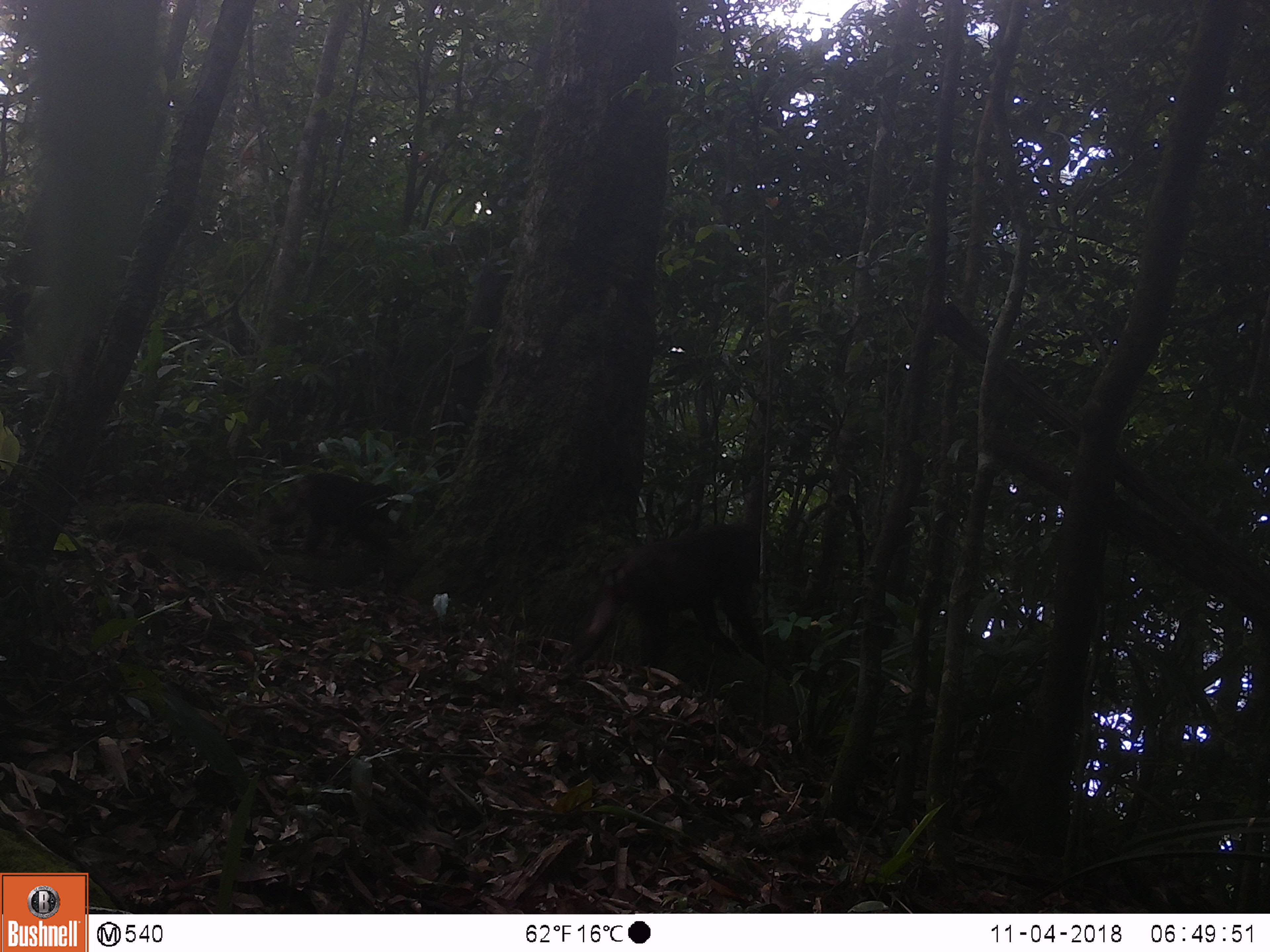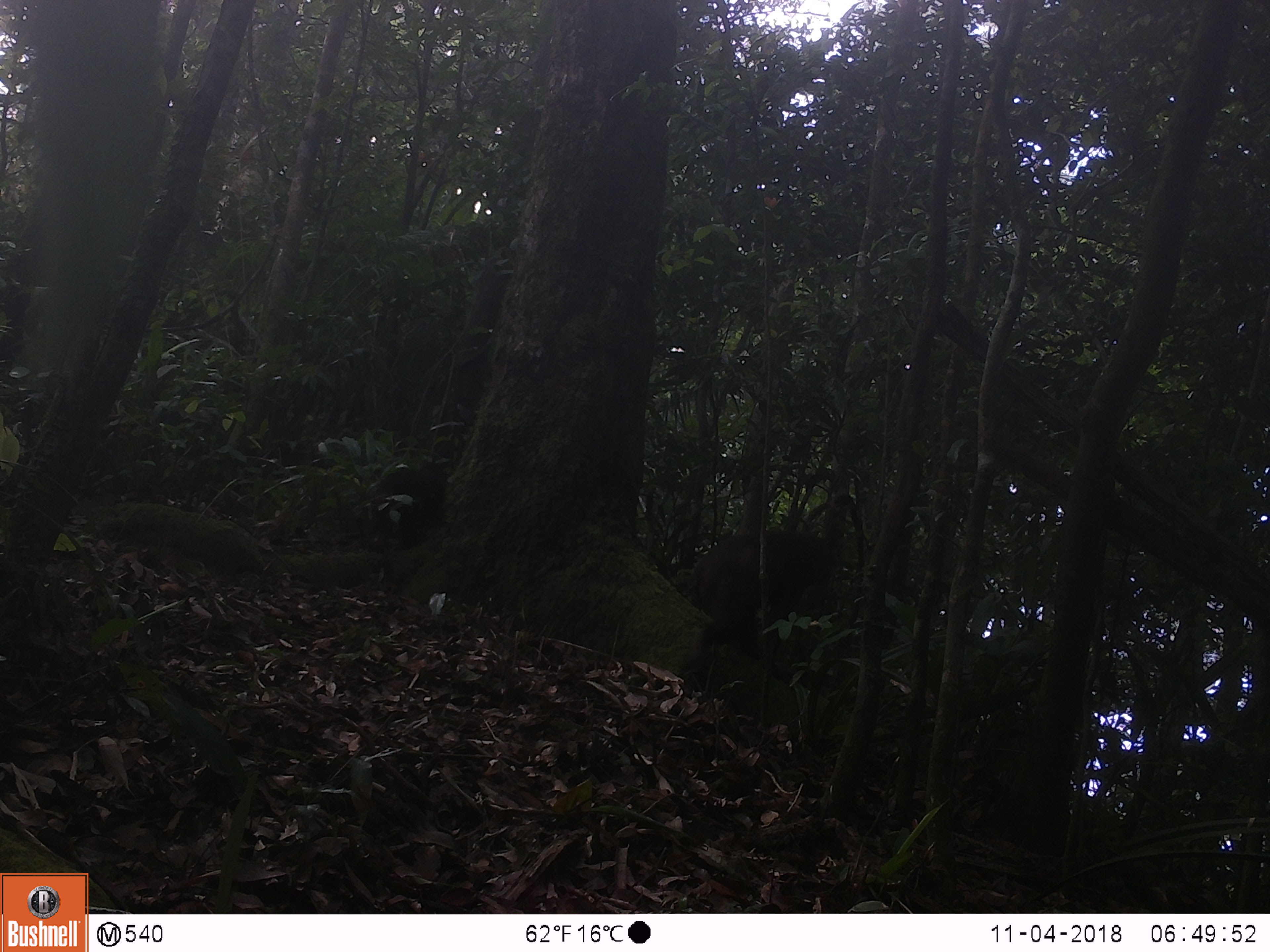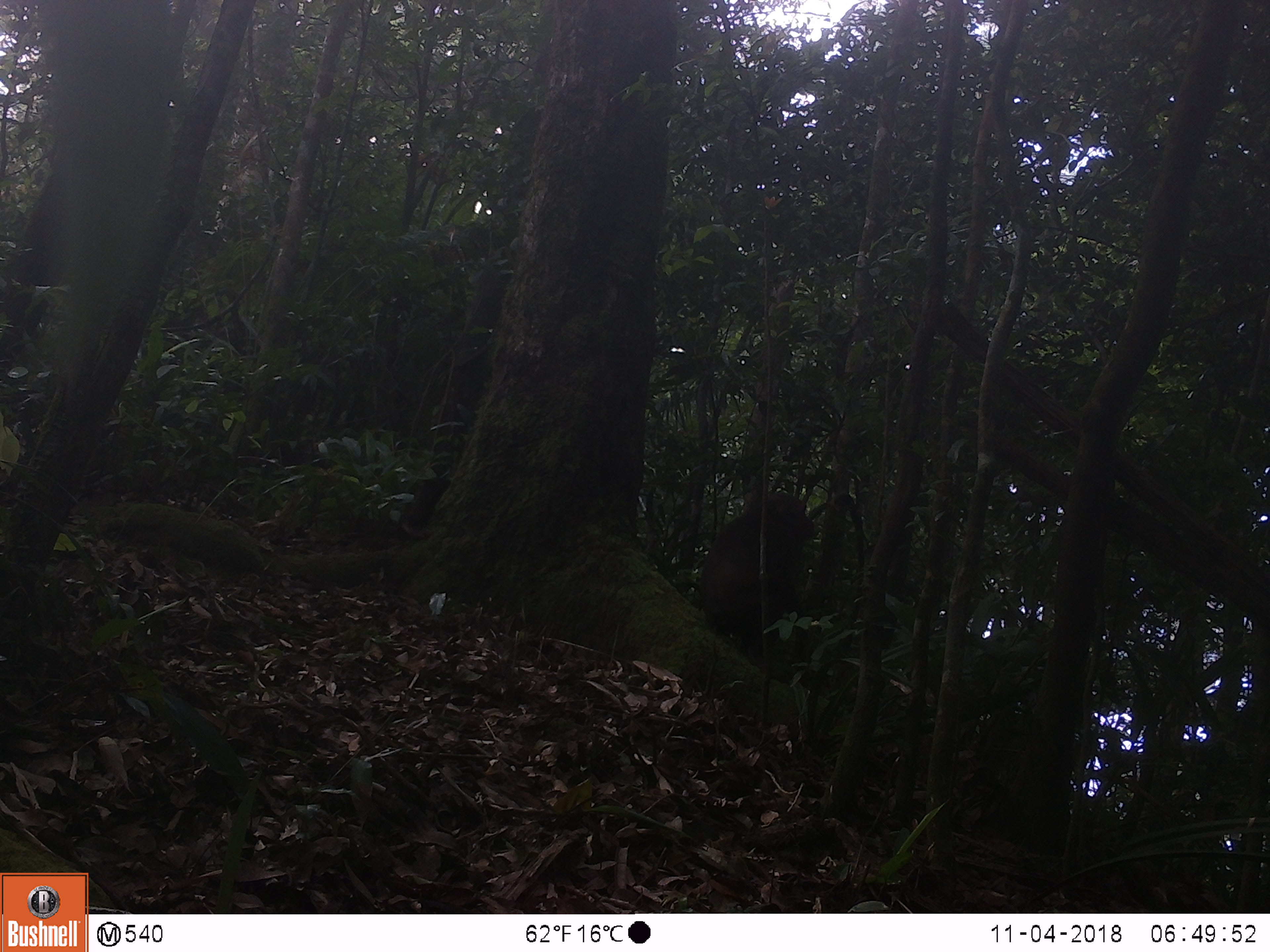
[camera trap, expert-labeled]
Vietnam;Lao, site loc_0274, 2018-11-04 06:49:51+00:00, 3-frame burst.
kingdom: Animalia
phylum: Chordata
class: Mammalia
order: Primates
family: Cercopithecidae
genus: Macaca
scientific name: Macaca arctoides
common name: stump-tailed macaque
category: stump tailed macaque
Stump tailed macaque (stump-tailed macaque) (Macaca arctoides). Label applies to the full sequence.